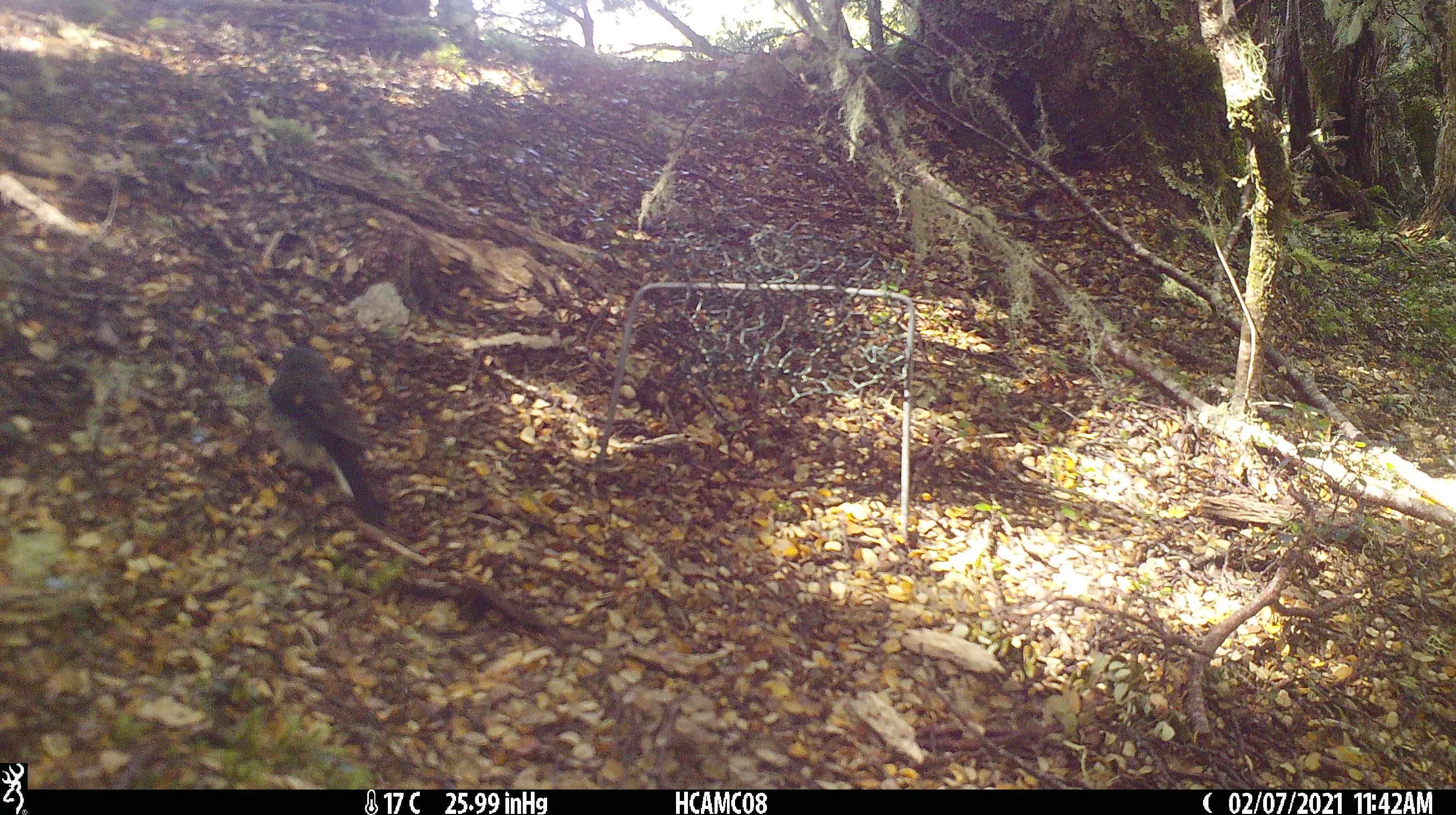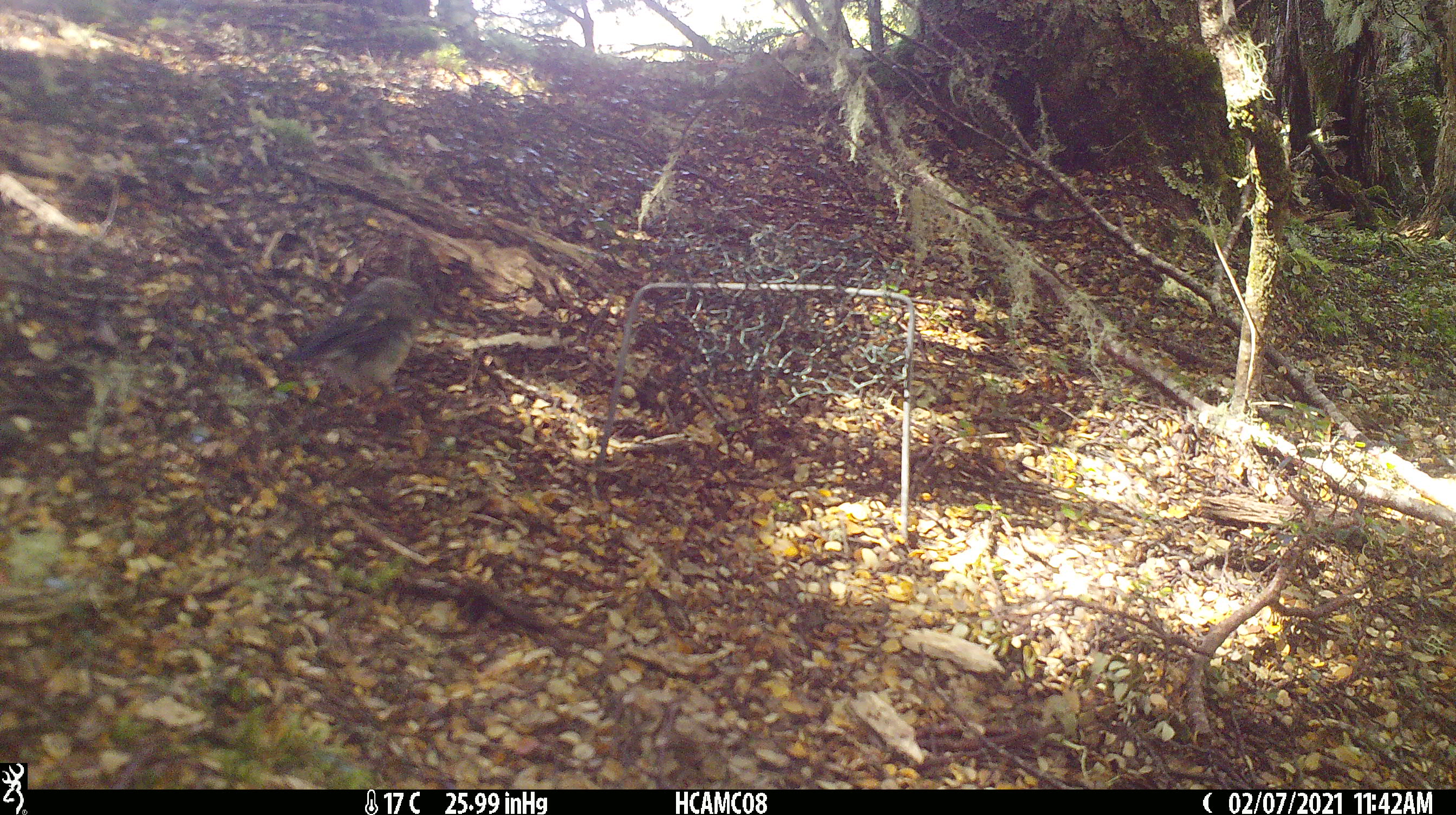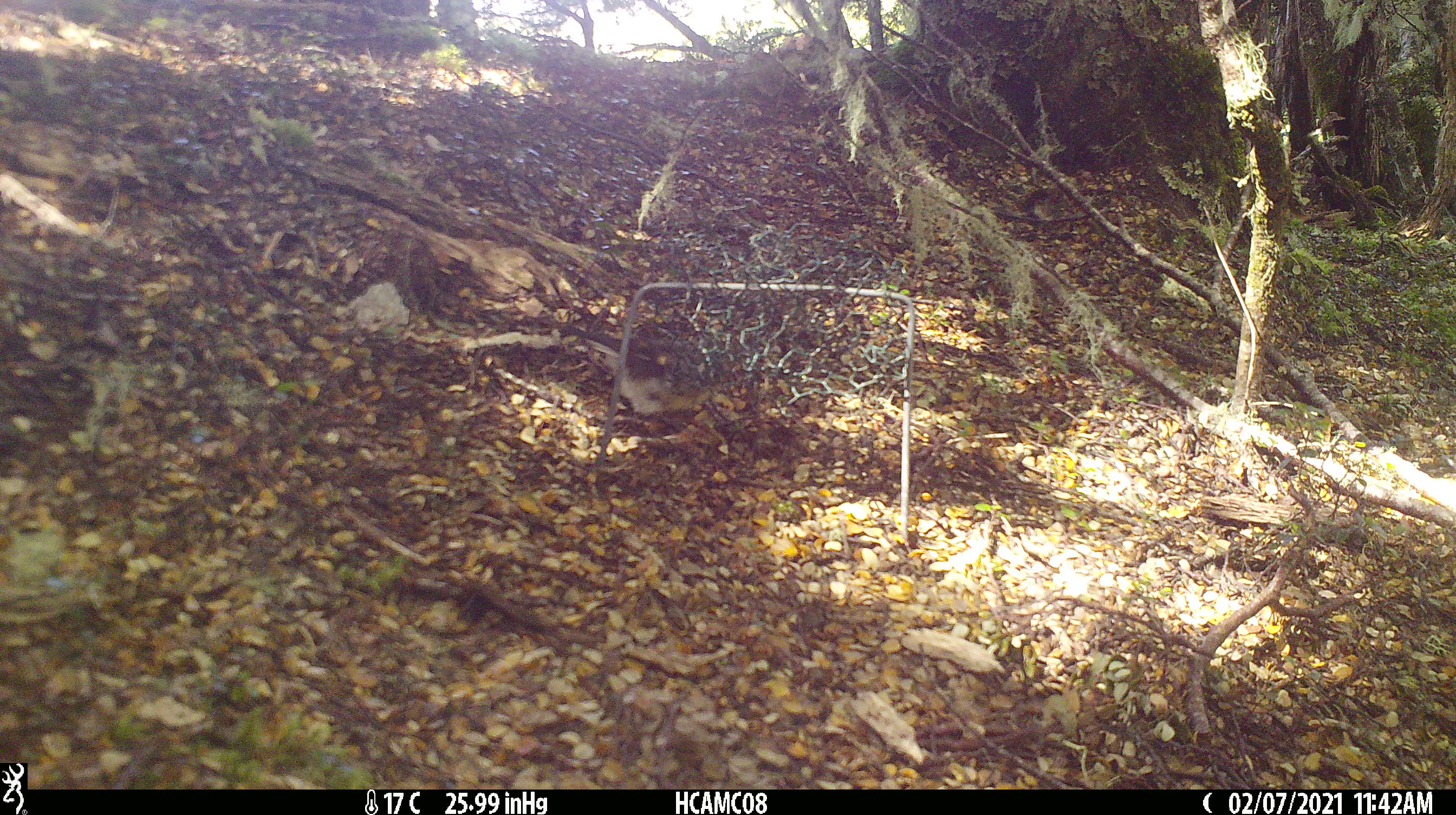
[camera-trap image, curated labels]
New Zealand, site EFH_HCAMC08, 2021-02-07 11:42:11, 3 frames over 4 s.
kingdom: Animalia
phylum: Chordata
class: Aves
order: Passeriformes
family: Petroicidae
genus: Petroica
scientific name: Petroica macrocephala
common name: tomtit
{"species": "tomtit (Petroica macrocephala)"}